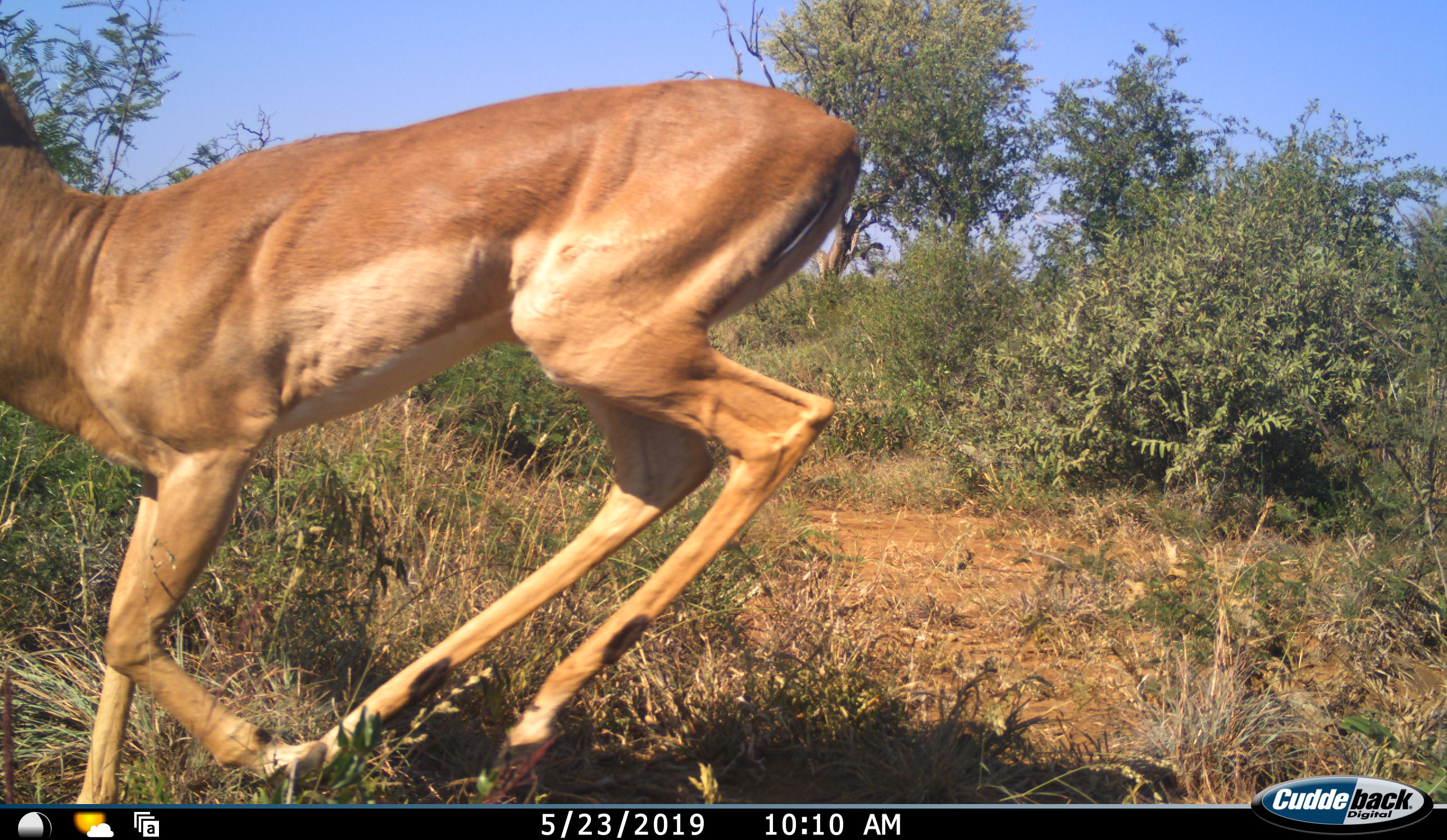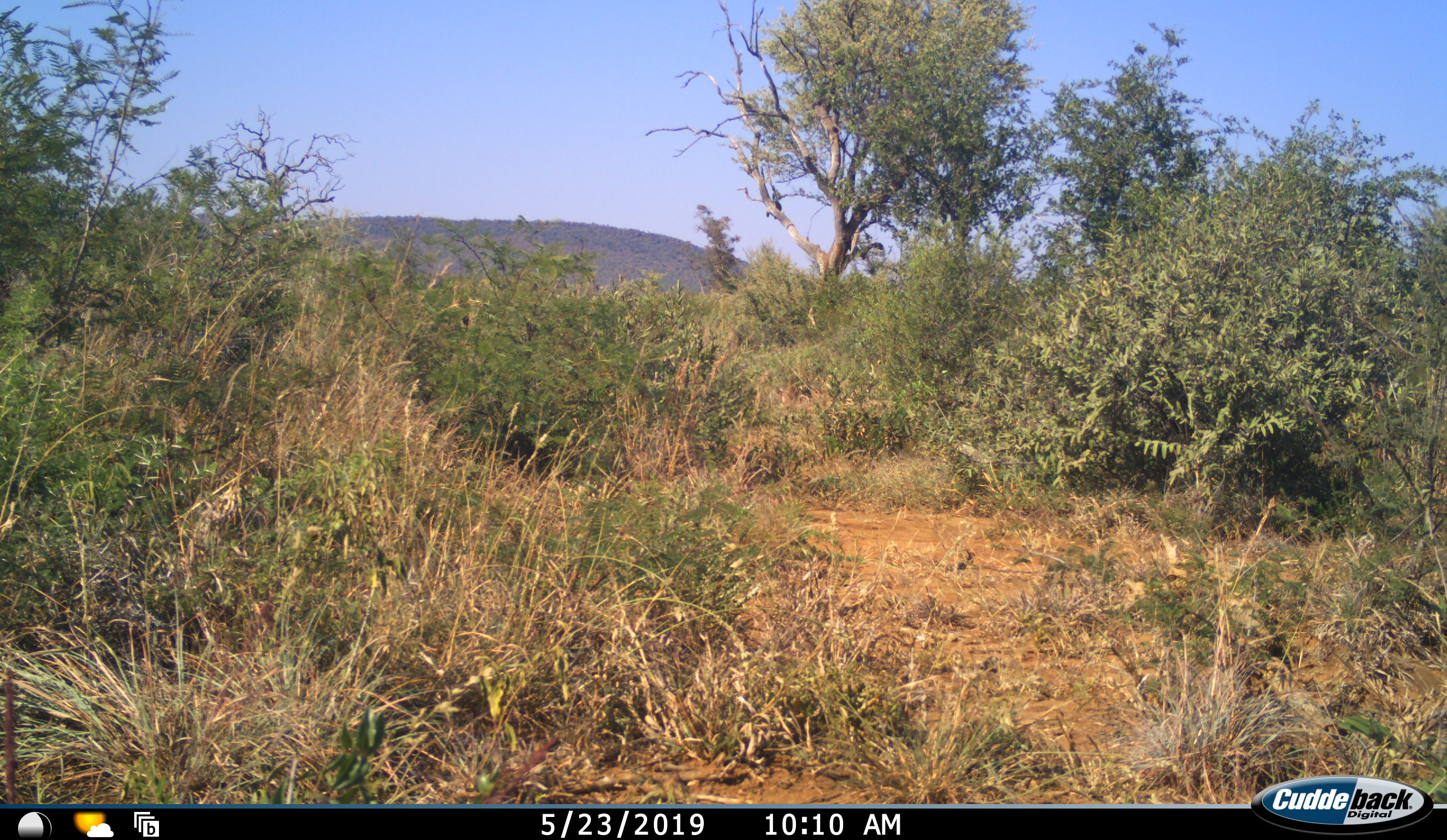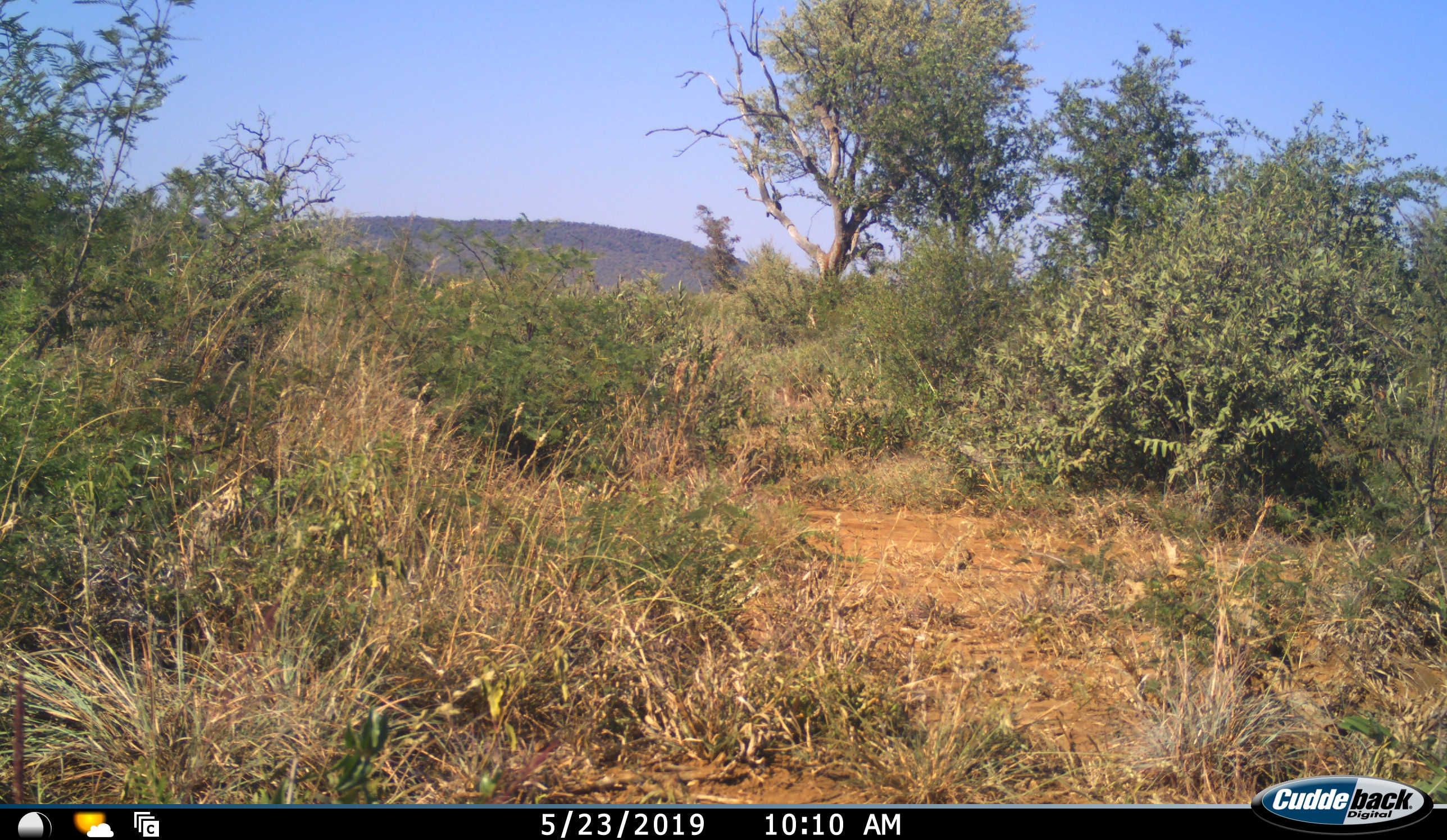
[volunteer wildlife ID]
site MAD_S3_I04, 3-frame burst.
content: unidentified animal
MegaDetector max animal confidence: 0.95